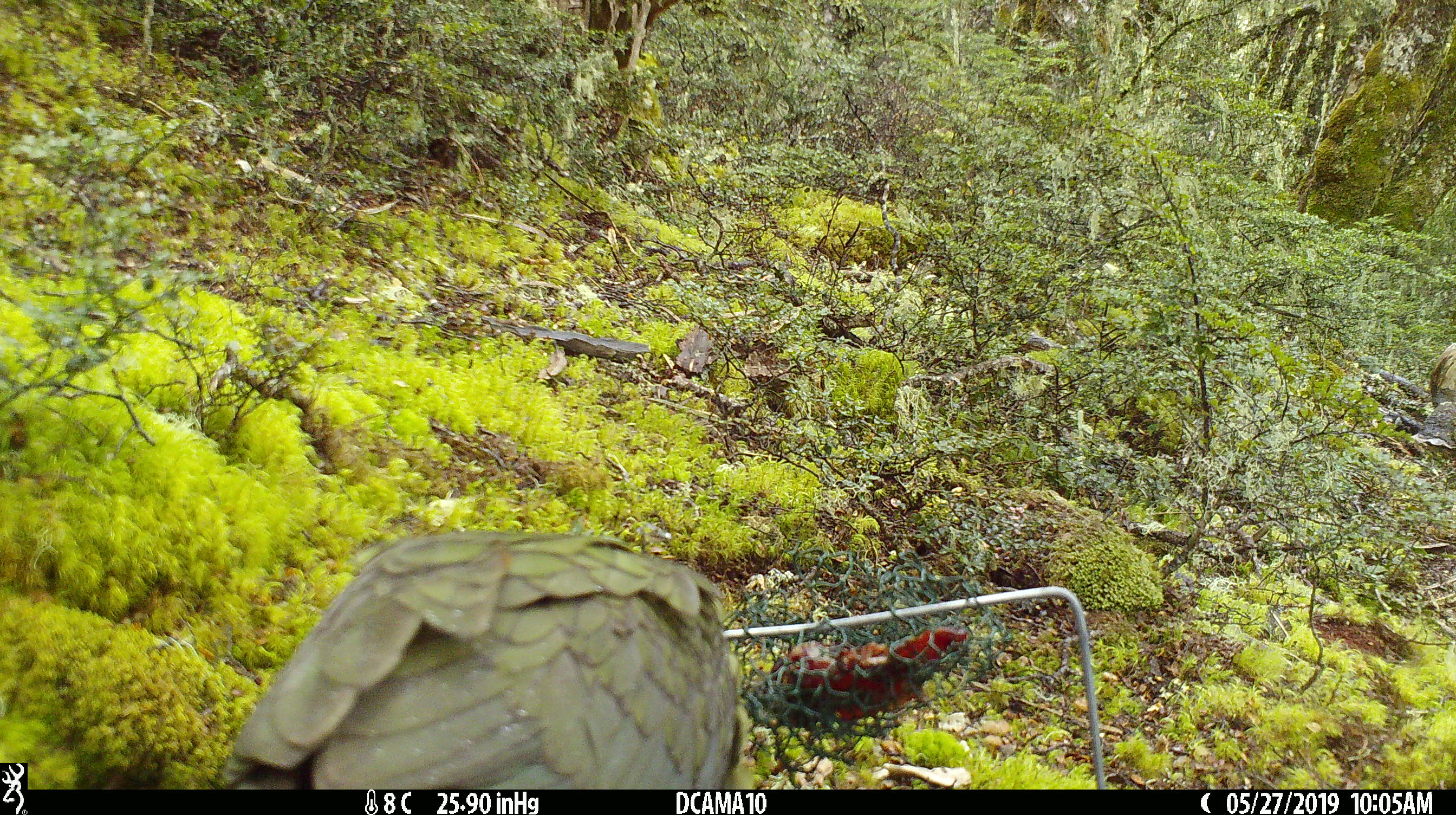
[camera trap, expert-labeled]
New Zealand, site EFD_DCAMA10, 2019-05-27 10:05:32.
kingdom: Animalia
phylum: Chordata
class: Aves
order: Psittaciformes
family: Strigopidae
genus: Nestor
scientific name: Nestor notabilis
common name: kea